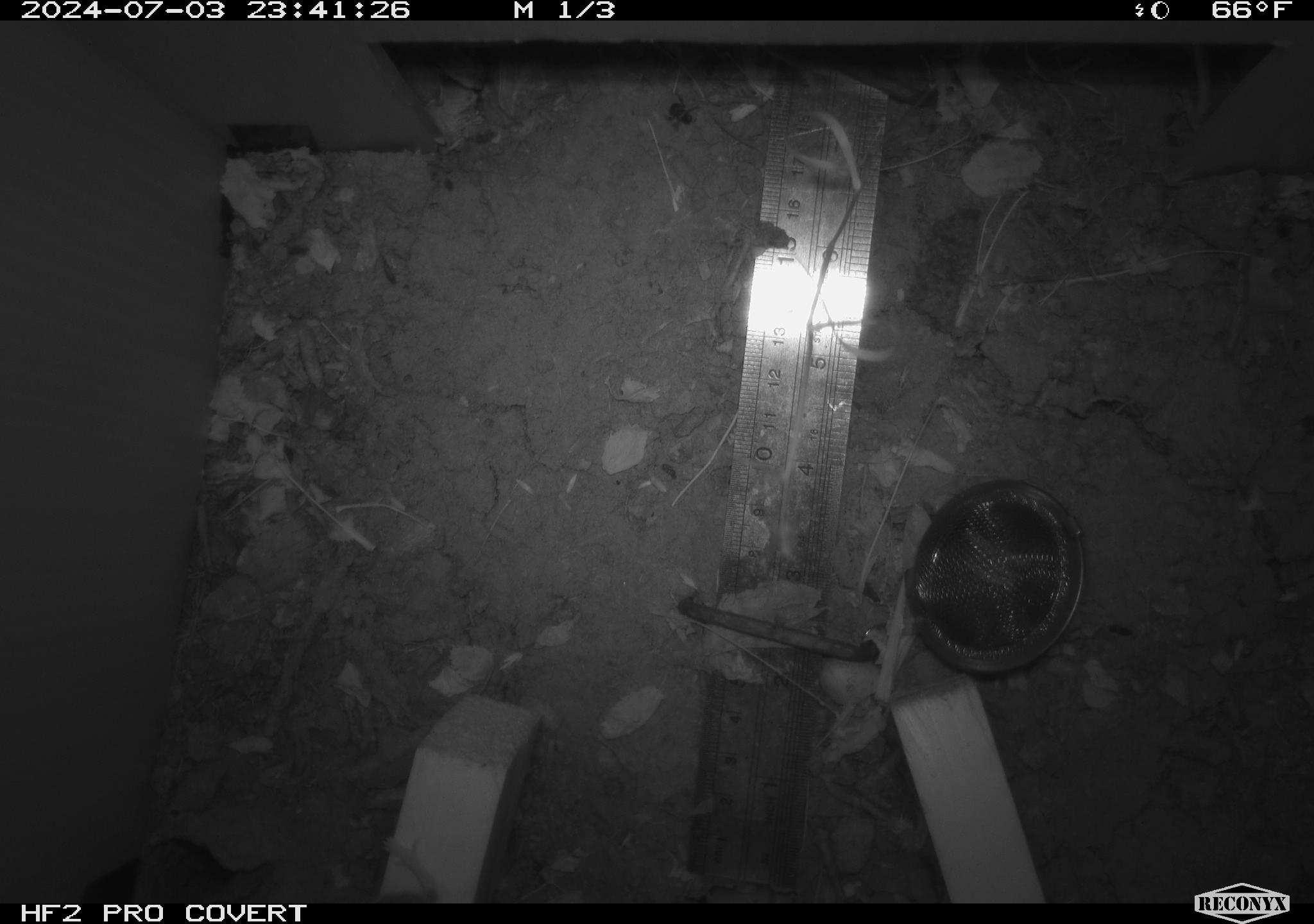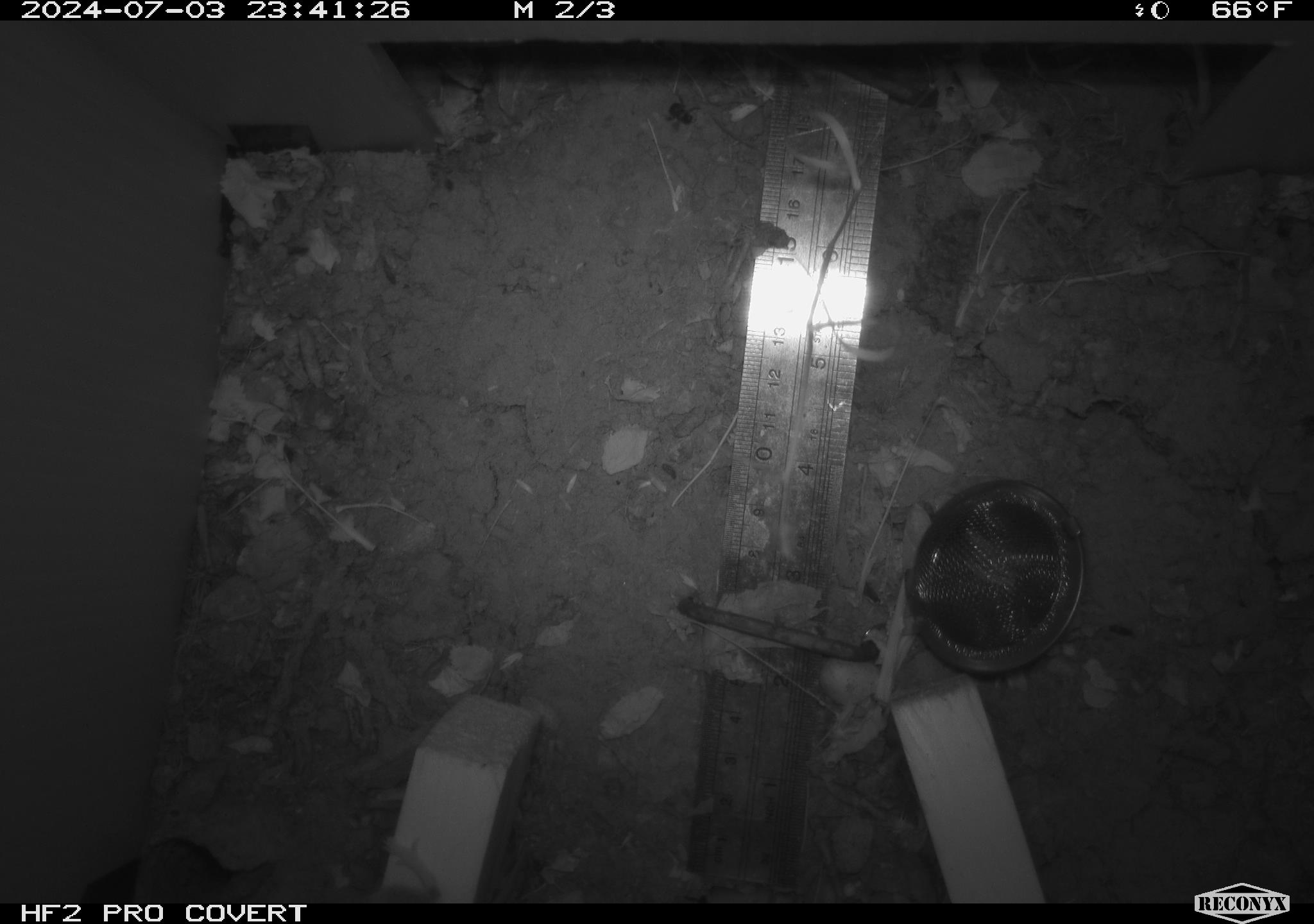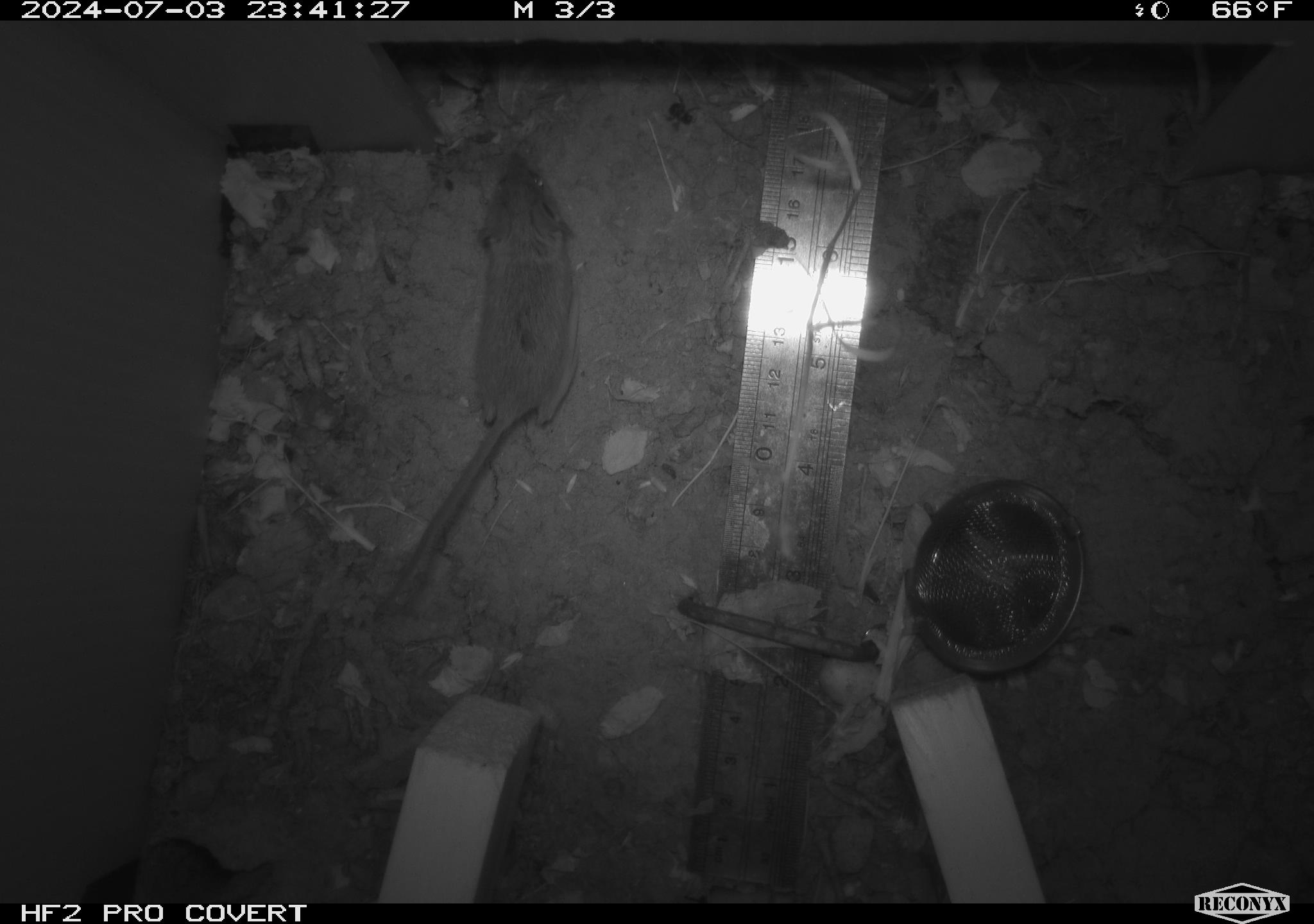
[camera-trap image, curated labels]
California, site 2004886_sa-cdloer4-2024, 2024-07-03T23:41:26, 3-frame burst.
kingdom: Animalia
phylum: Chordata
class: Mammalia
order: Rodentia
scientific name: Rodentia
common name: rodent